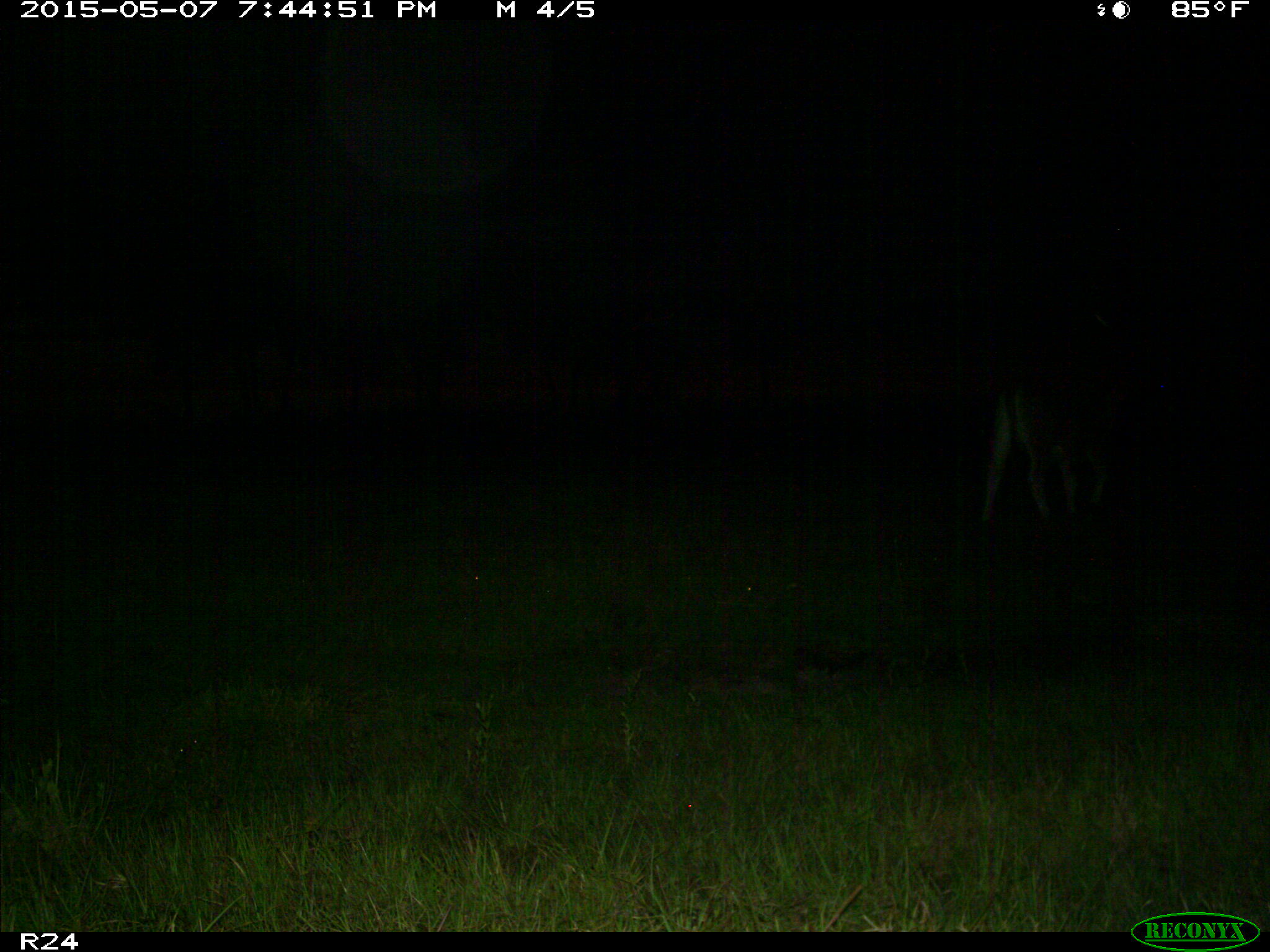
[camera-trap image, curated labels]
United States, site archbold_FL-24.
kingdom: Animalia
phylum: Chordata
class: Mammalia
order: Artiodactyla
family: Bovidae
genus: Bos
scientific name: Bos taurus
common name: domestic cow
Bos taurus (domestic cow).